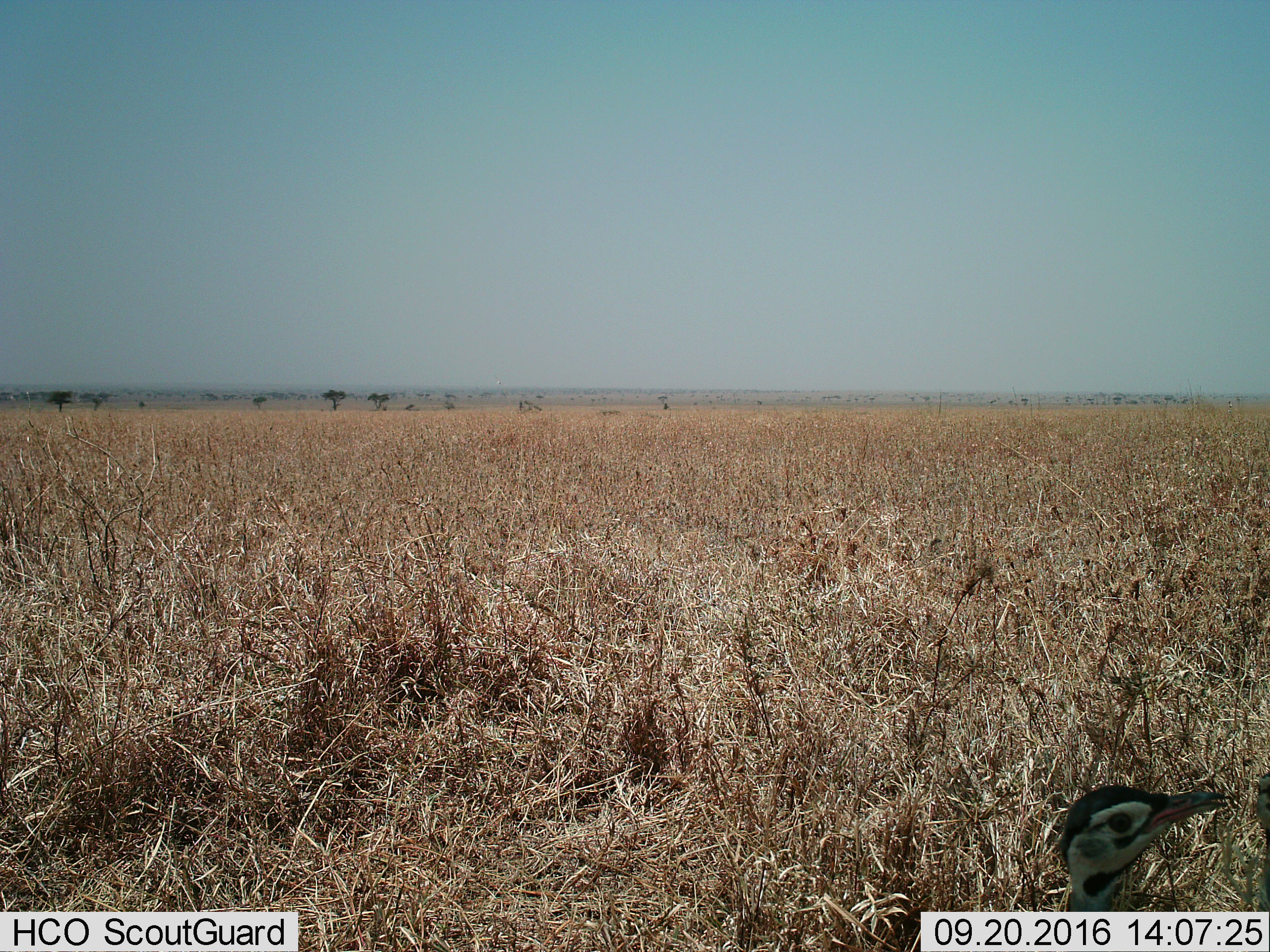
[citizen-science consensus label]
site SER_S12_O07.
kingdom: Animalia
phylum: Chordata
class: Aves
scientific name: Aves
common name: bird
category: birdother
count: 1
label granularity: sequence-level